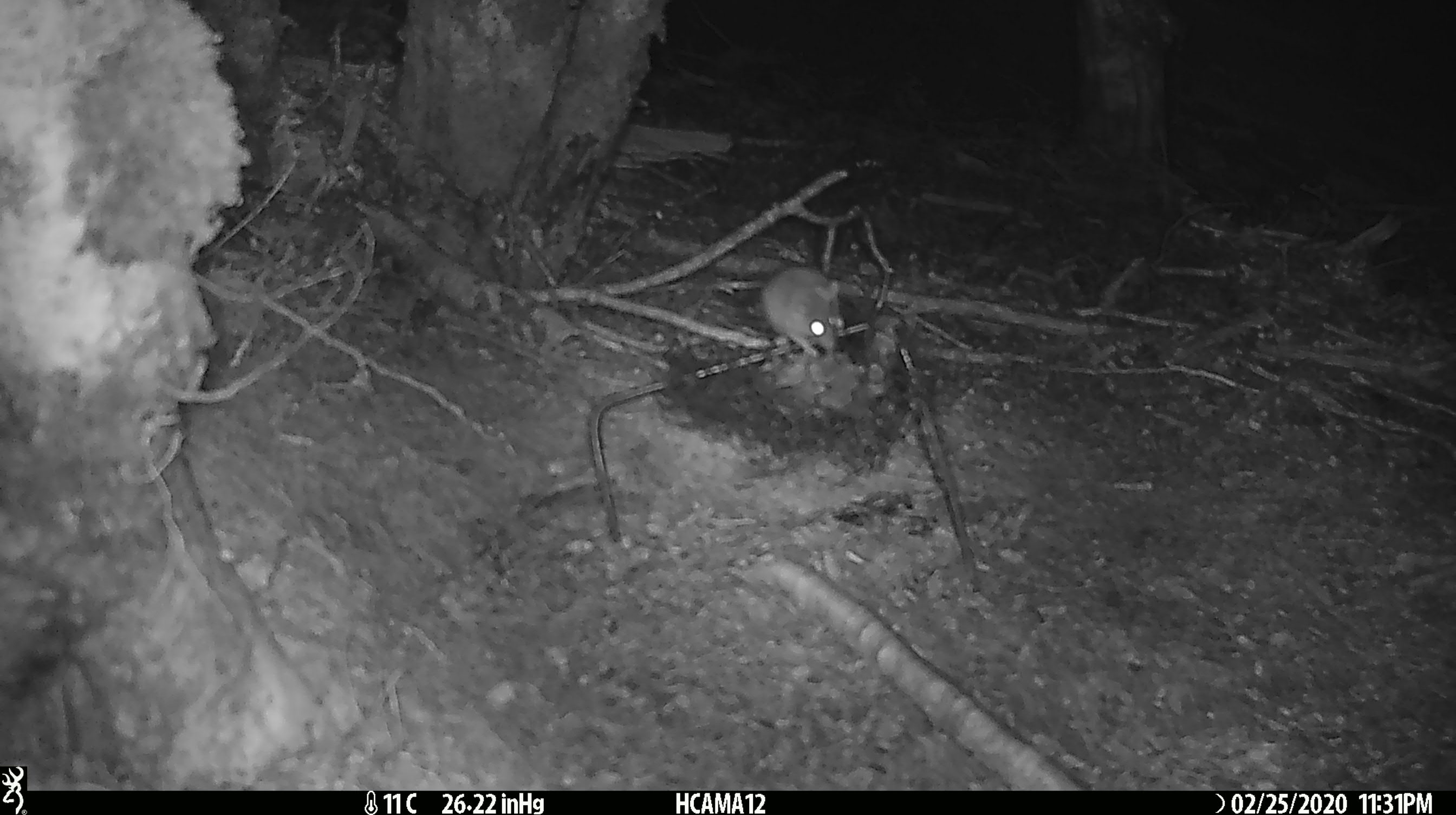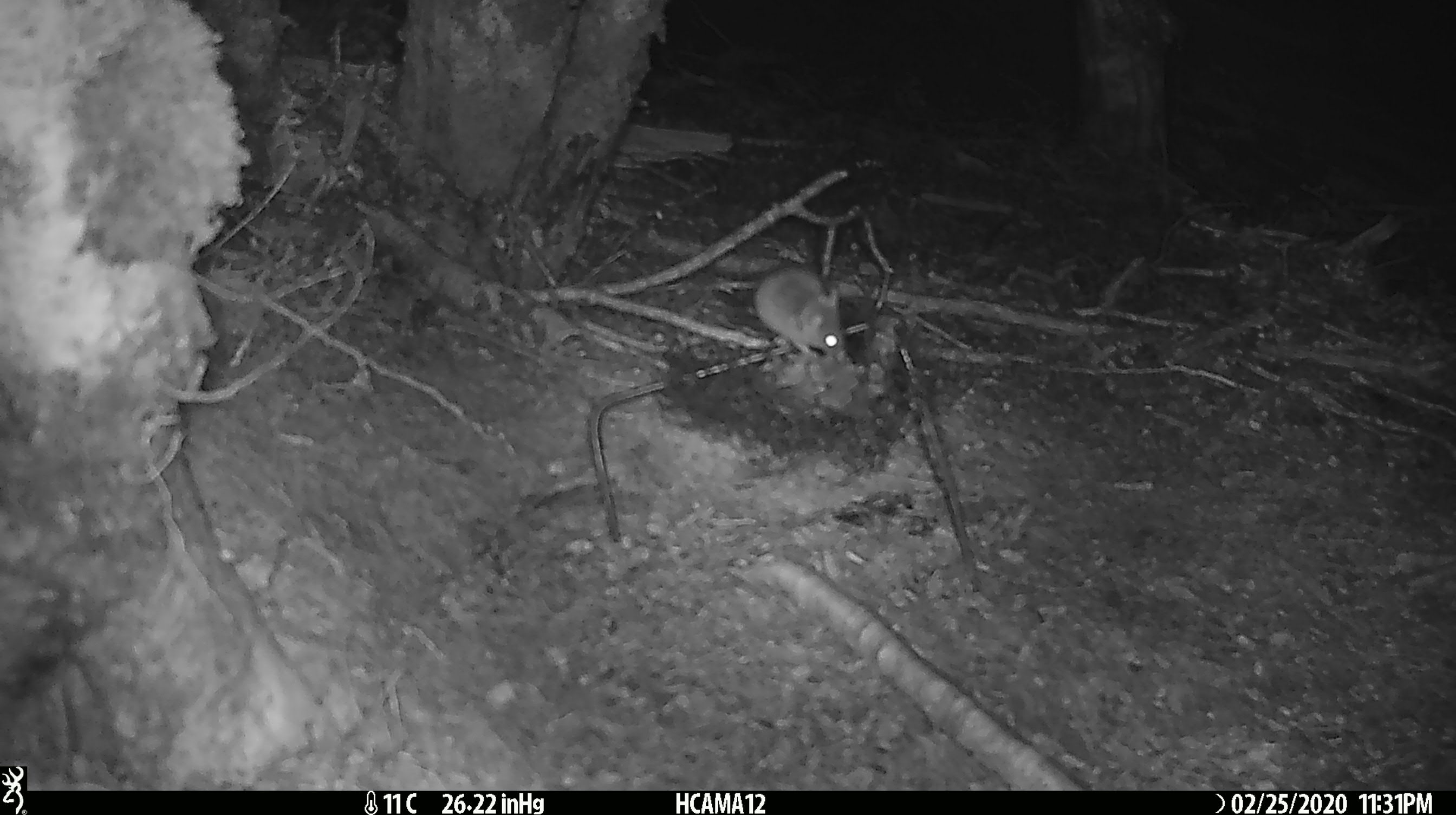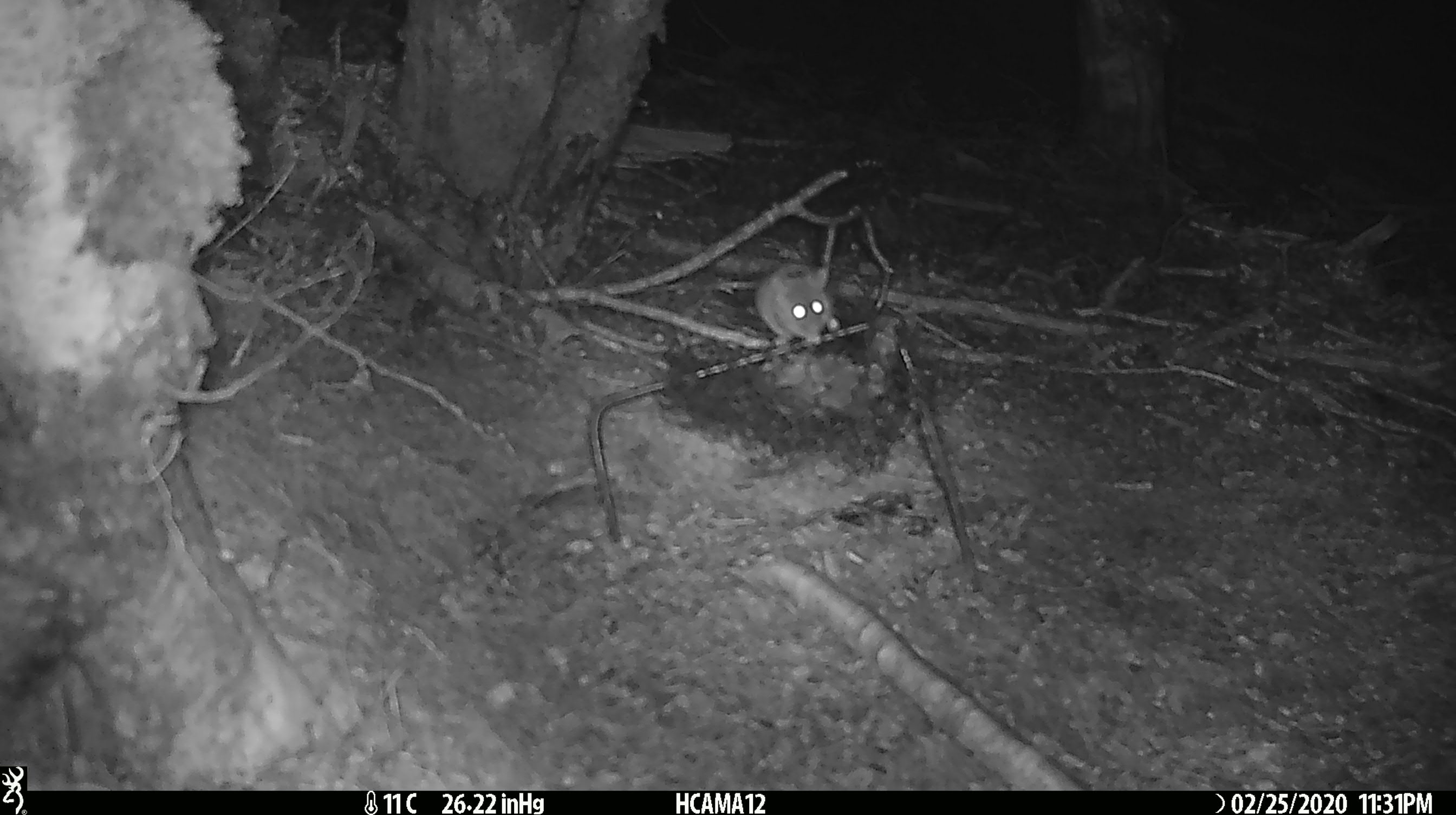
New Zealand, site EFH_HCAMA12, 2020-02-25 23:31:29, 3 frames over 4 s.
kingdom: Animalia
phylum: Chordata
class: Mammalia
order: Rodentia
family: Muridae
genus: Mus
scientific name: Mus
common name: mouse